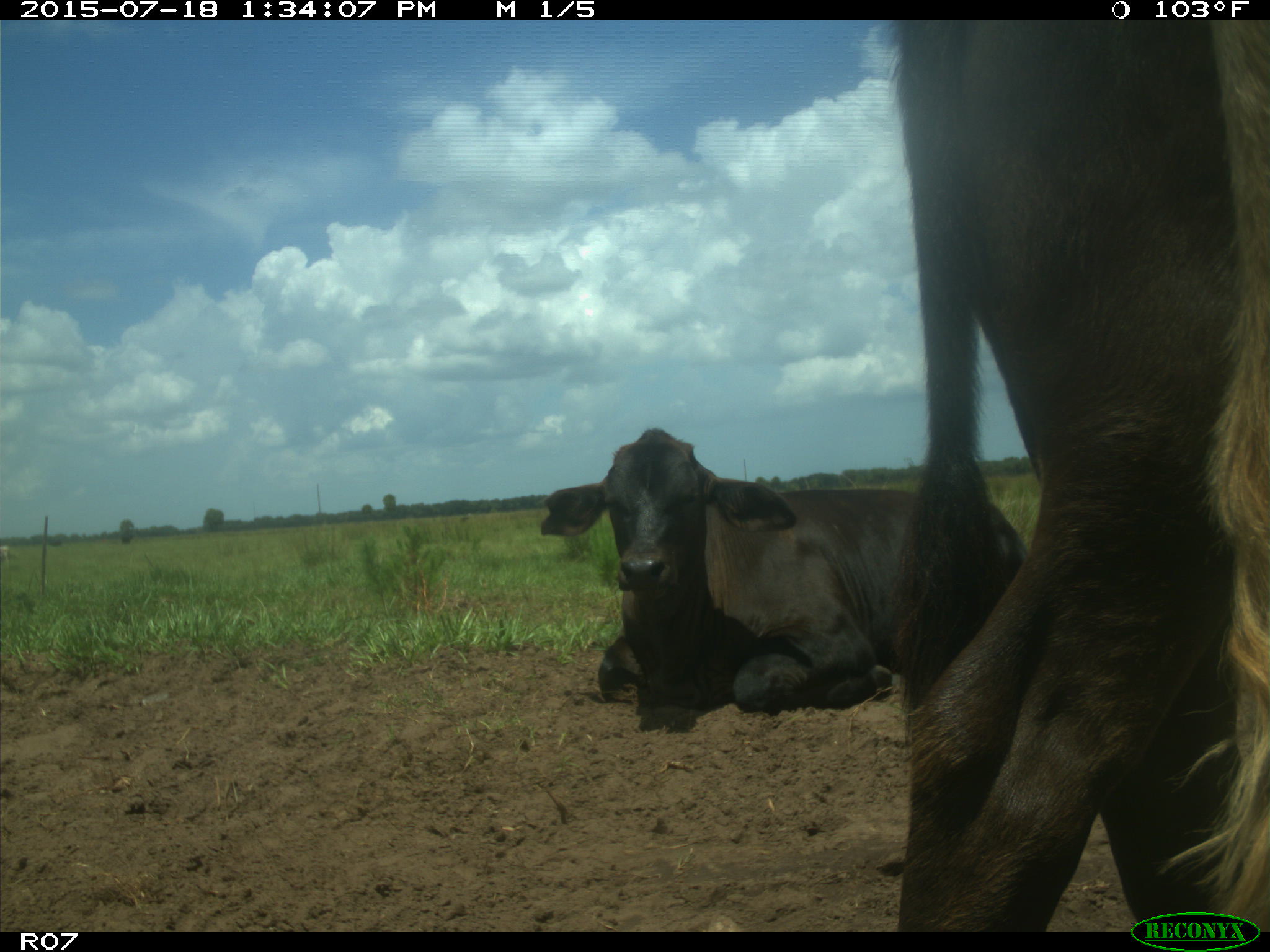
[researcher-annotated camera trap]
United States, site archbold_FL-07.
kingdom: Animalia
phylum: Chordata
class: Mammalia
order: Artiodactyla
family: Bovidae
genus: Bos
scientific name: Bos taurus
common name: domestic cow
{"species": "Bos taurus (domestic cow)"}